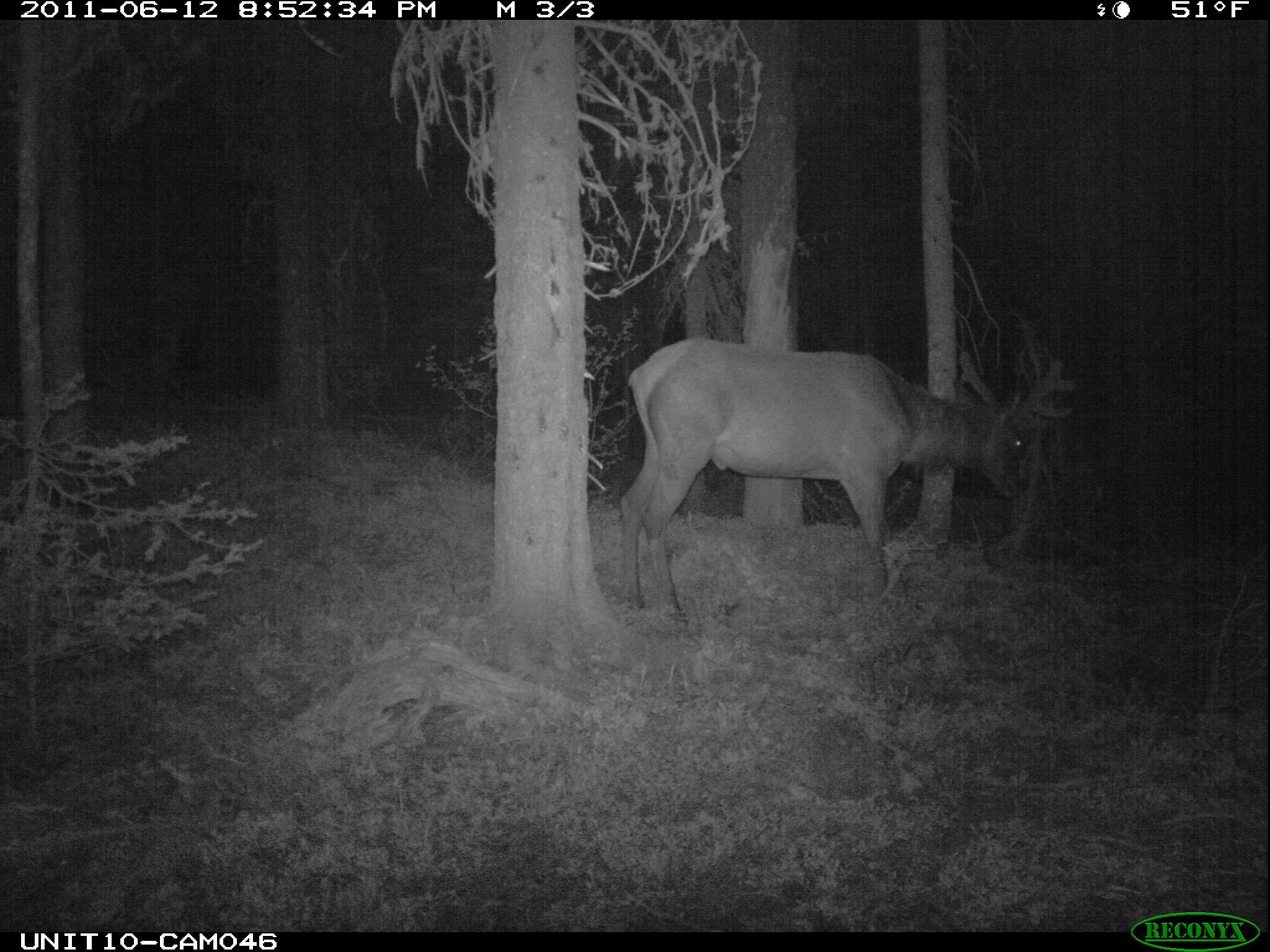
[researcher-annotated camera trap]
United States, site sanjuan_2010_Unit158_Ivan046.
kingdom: Animalia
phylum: Chordata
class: Mammalia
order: Artiodactyla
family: Cervidae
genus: Cervus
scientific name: Cervus elaphus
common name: red deer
Cervus elaphus (red deer).